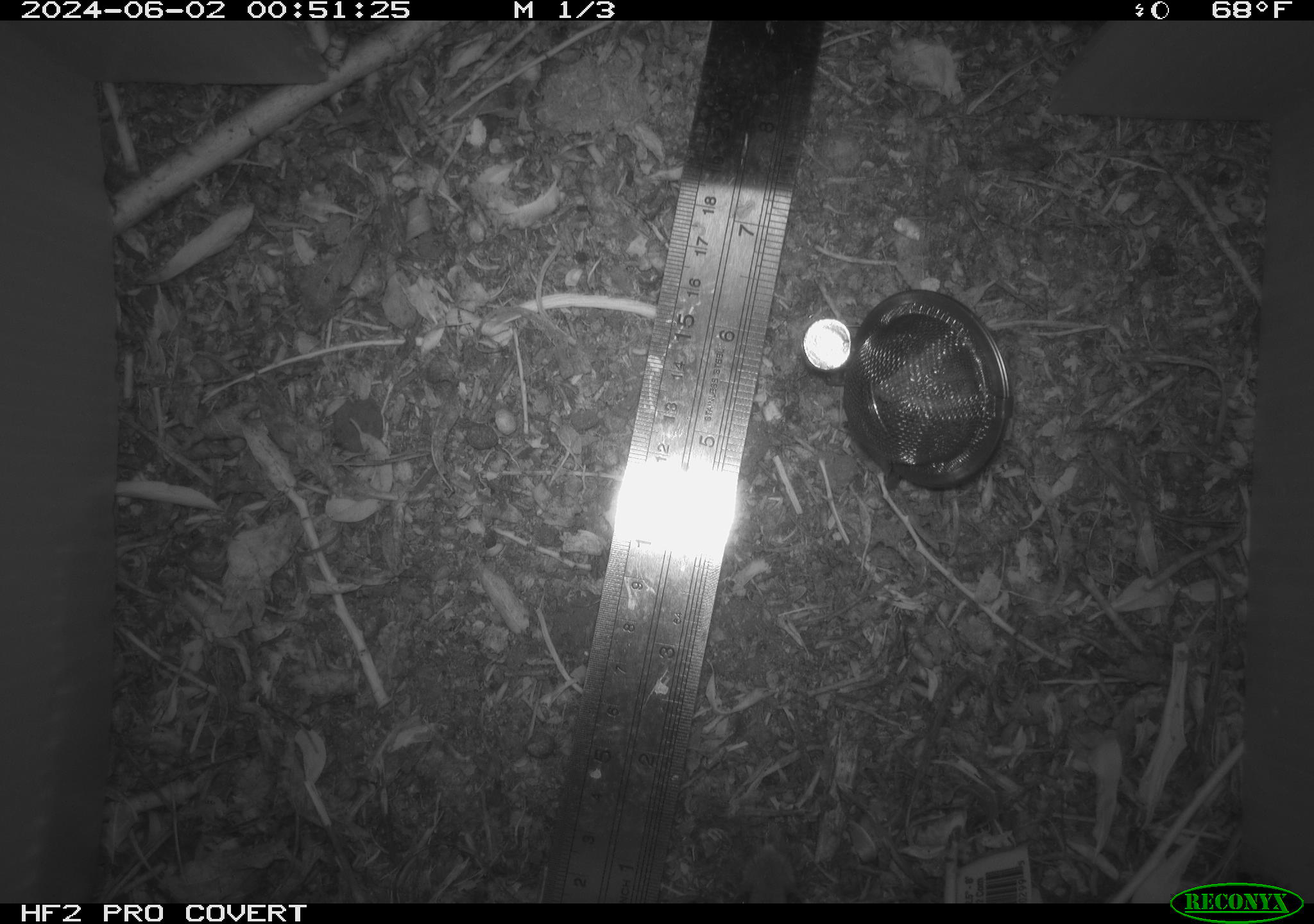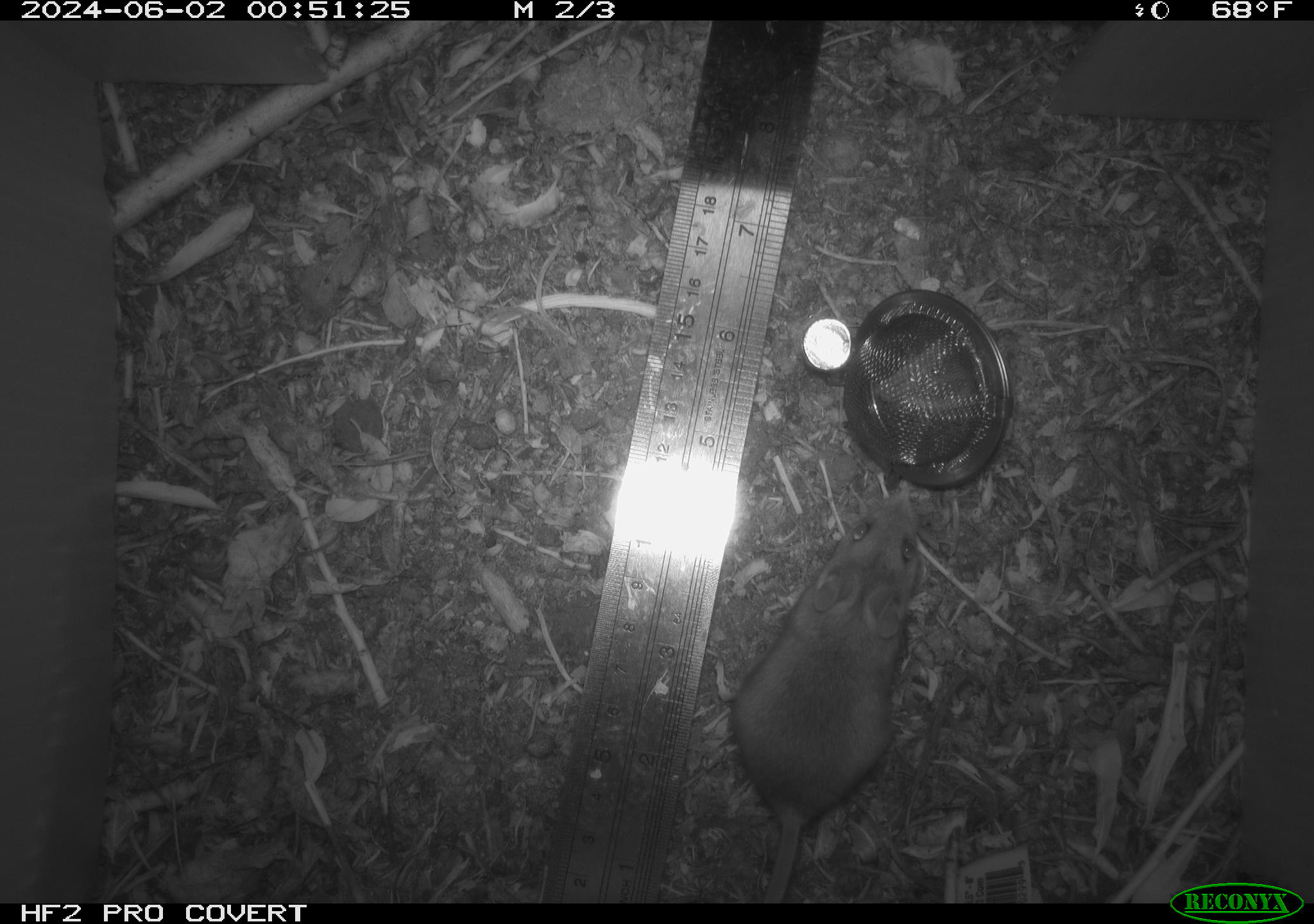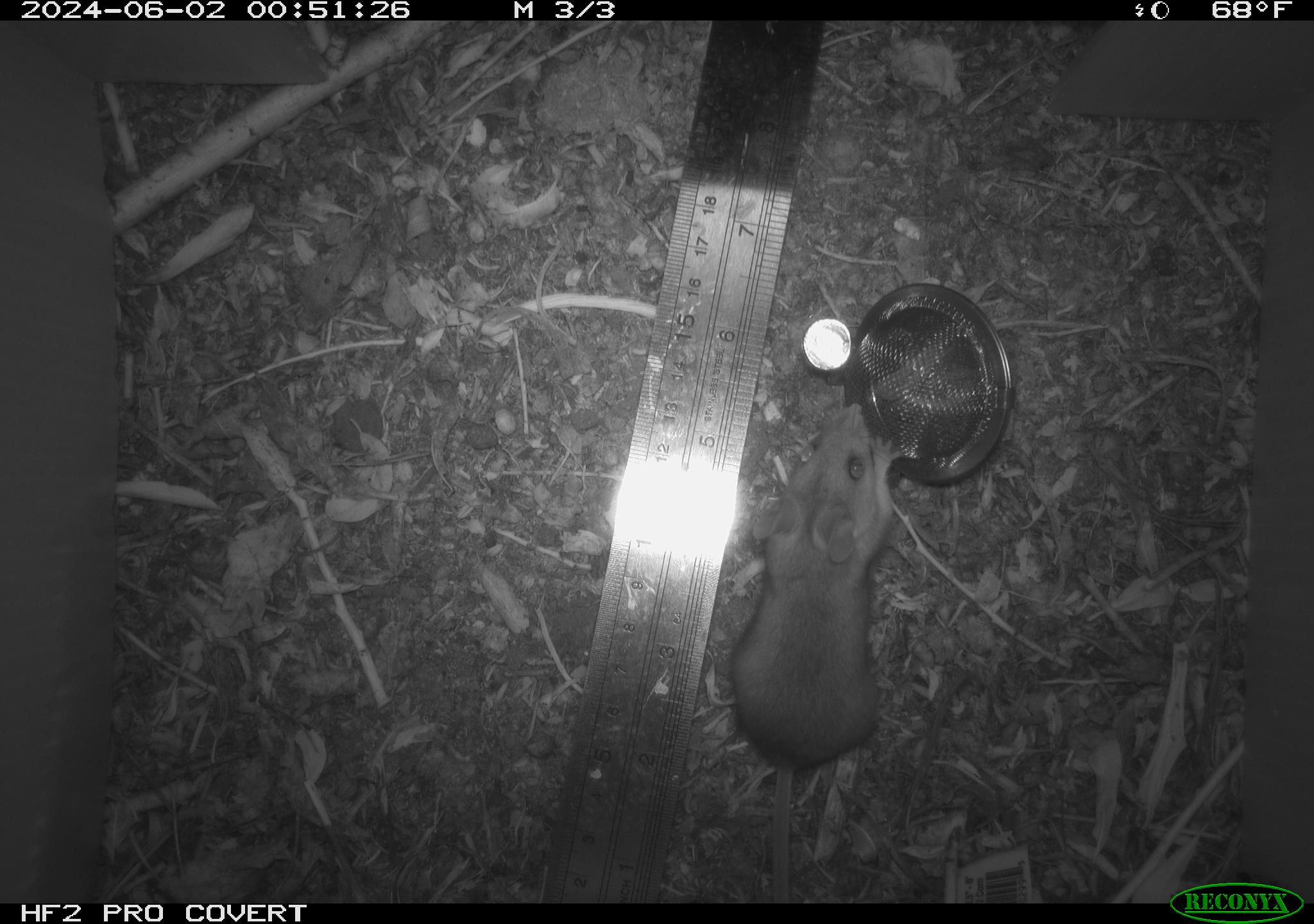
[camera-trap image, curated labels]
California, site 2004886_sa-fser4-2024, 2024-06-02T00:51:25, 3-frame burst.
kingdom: Animalia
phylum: Chordata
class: Mammalia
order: Rodentia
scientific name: Rodentia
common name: rodent